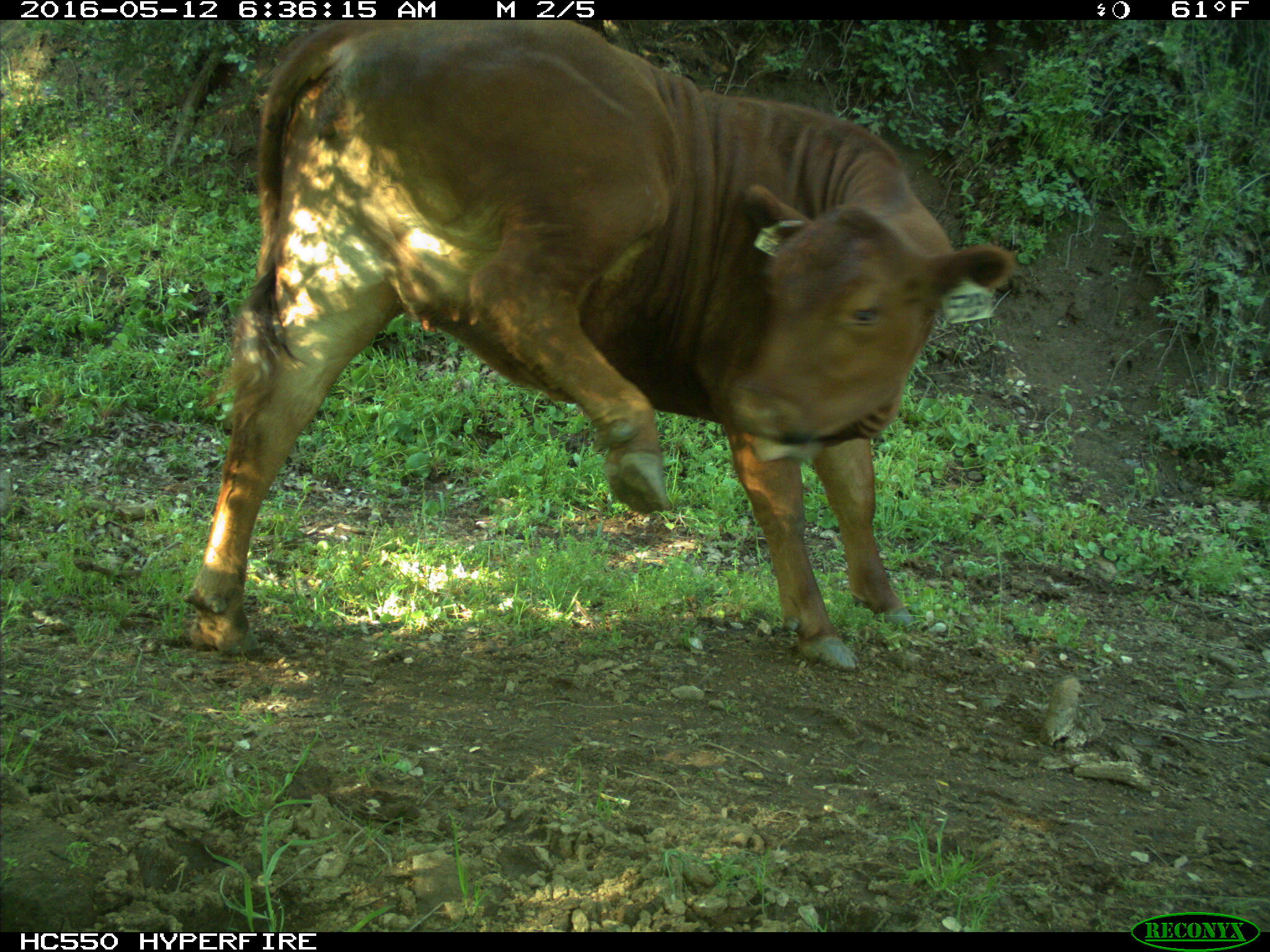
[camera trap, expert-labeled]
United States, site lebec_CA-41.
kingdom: Animalia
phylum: Chordata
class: Mammalia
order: Artiodactyla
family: Bovidae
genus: Bos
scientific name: Bos taurus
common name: domestic cow